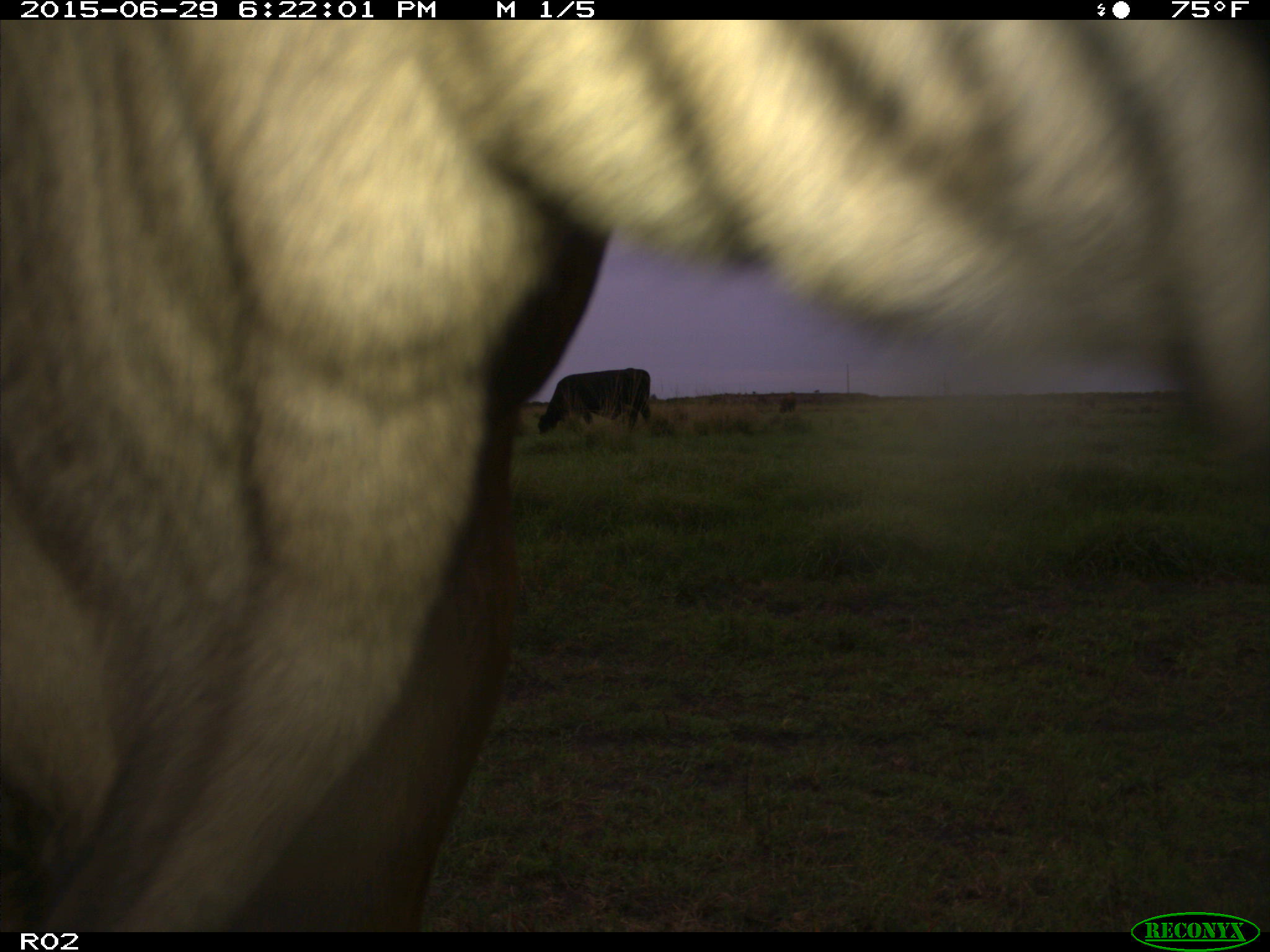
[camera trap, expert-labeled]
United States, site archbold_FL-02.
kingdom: Animalia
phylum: Chordata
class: Mammalia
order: Artiodactyla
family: Bovidae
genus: Bos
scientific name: Bos taurus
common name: domestic cow